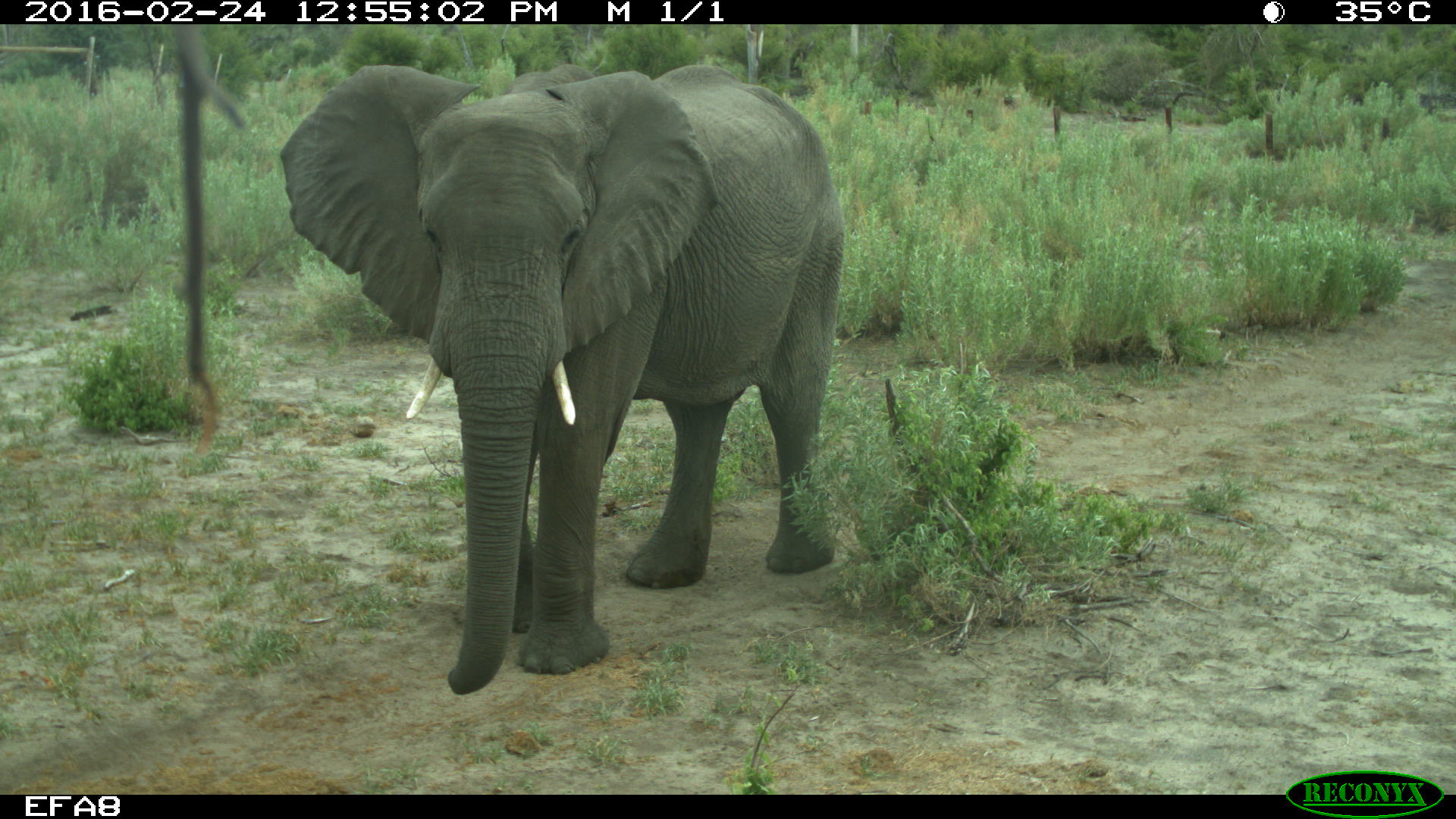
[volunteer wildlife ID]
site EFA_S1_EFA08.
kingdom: Animalia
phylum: Chordata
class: Mammalia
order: Proboscidea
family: Elephantidae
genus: Loxodonta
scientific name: Loxodonta africana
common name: african bush elephant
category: elephant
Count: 1.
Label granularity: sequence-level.